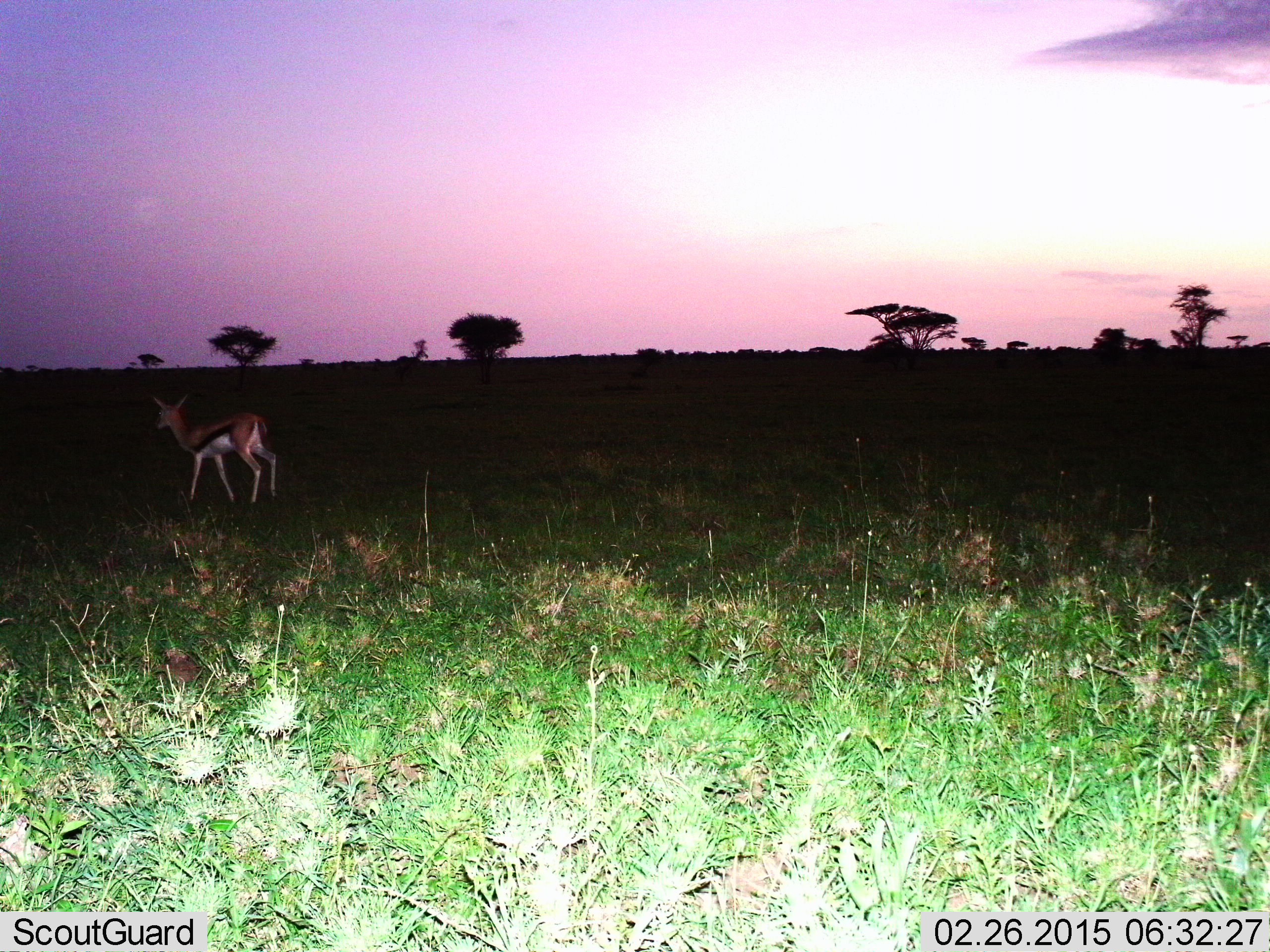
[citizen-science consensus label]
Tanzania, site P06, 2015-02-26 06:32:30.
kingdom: Animalia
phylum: Chordata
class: Mammalia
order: Artiodactyla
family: Bovidae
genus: Eudorcas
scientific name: Eudorcas thomsonii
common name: thomson's gazelle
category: gazellethomsons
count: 1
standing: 60%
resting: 0%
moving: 40%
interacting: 0%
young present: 10%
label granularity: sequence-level